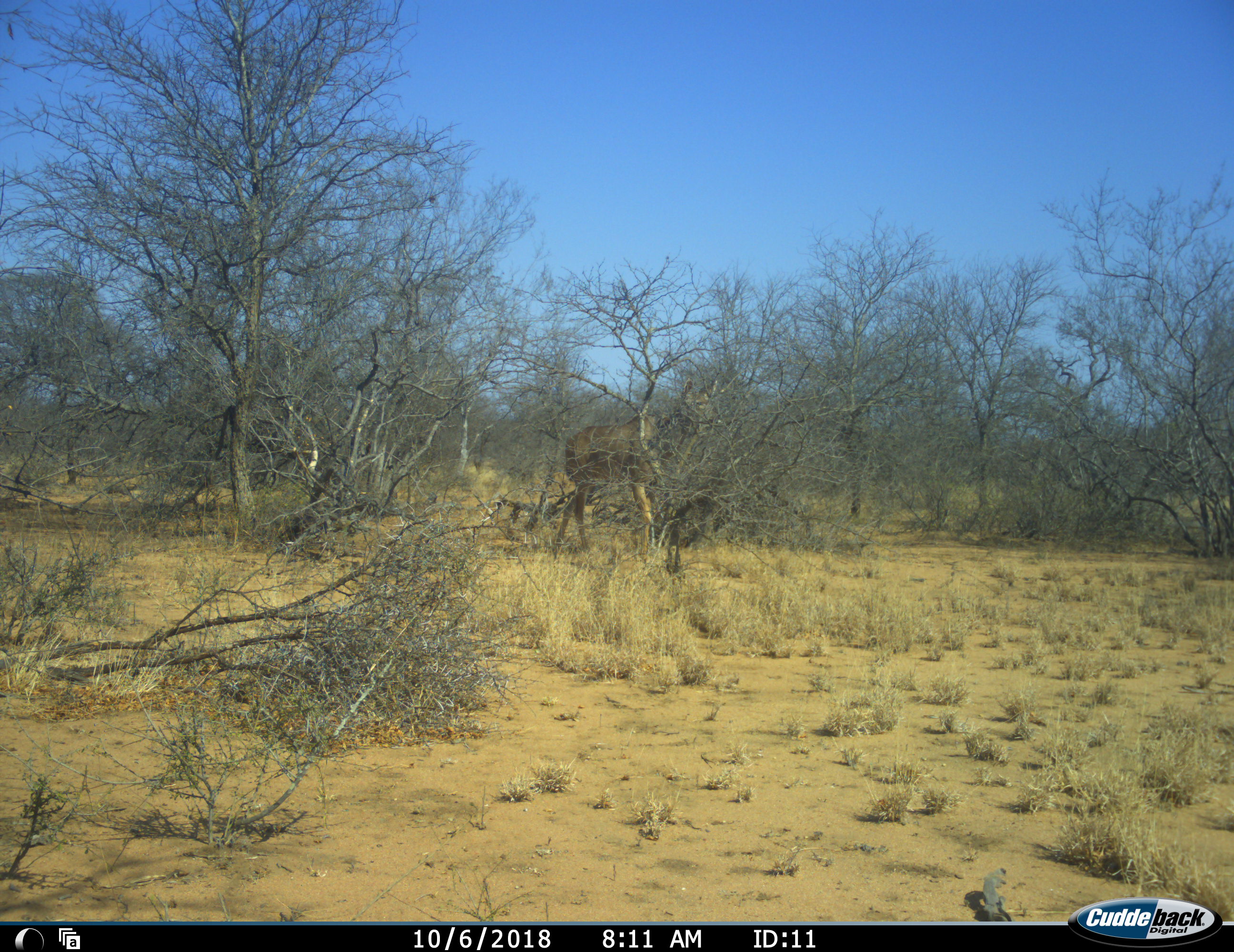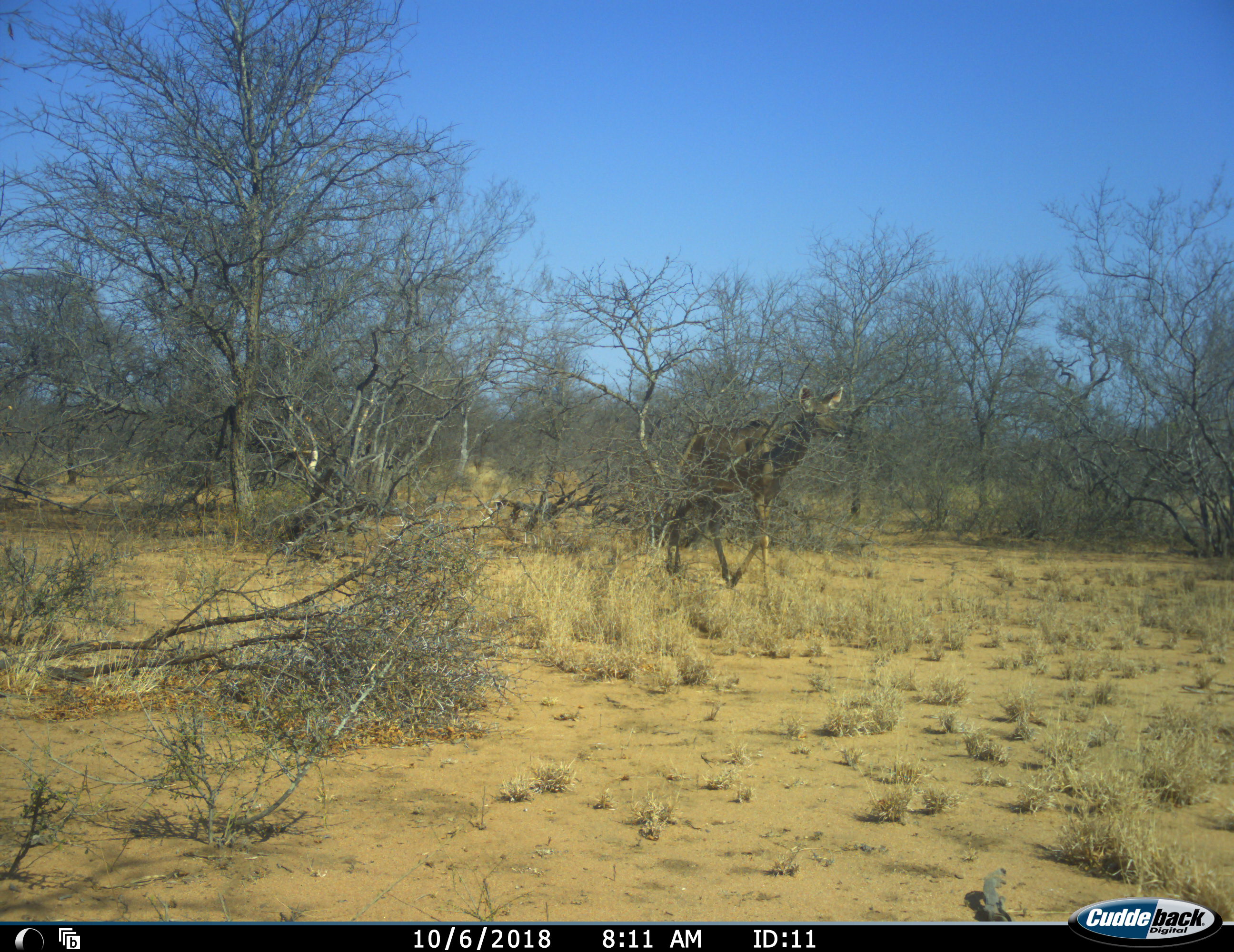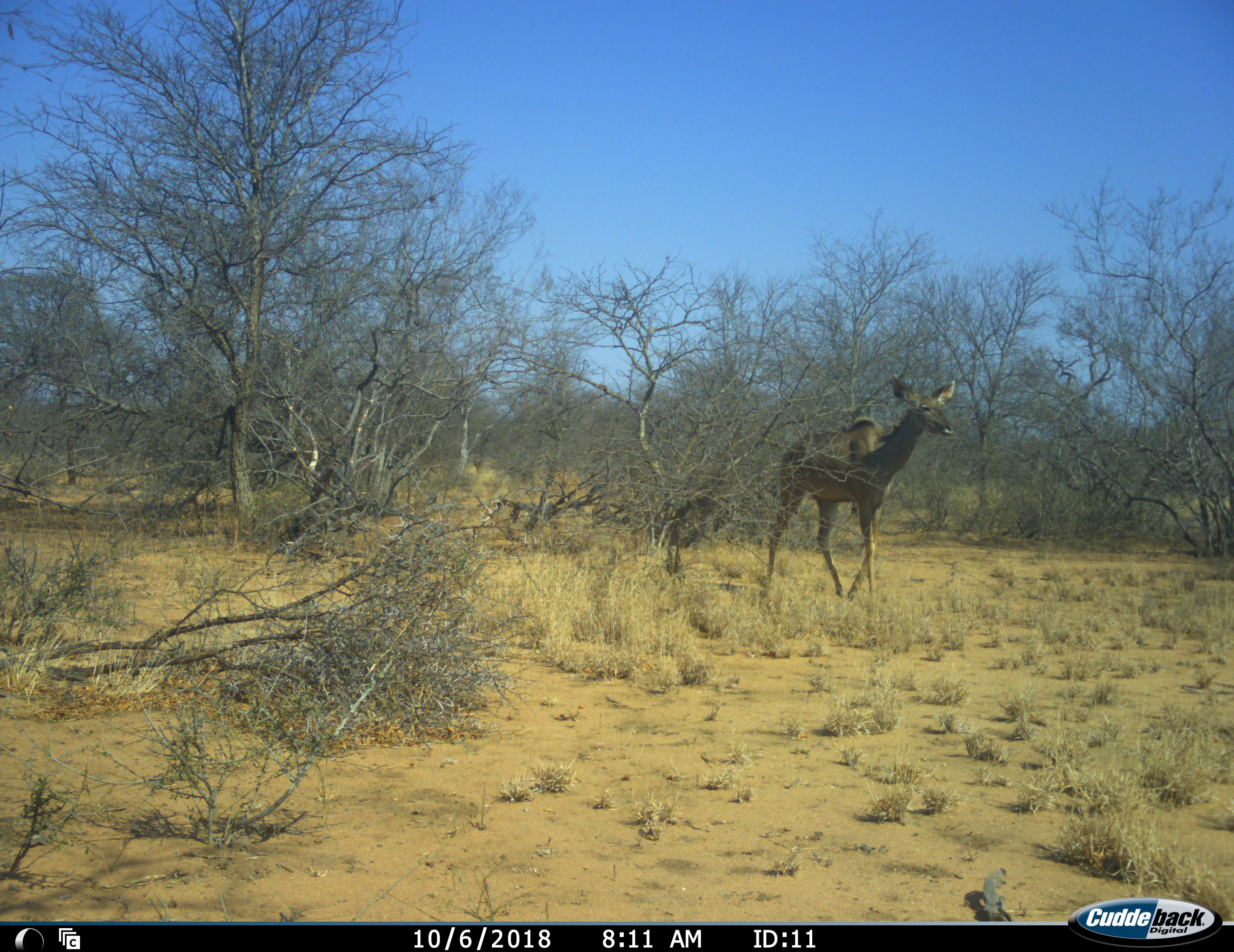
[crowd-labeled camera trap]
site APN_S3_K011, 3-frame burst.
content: unidentified animal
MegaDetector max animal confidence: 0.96